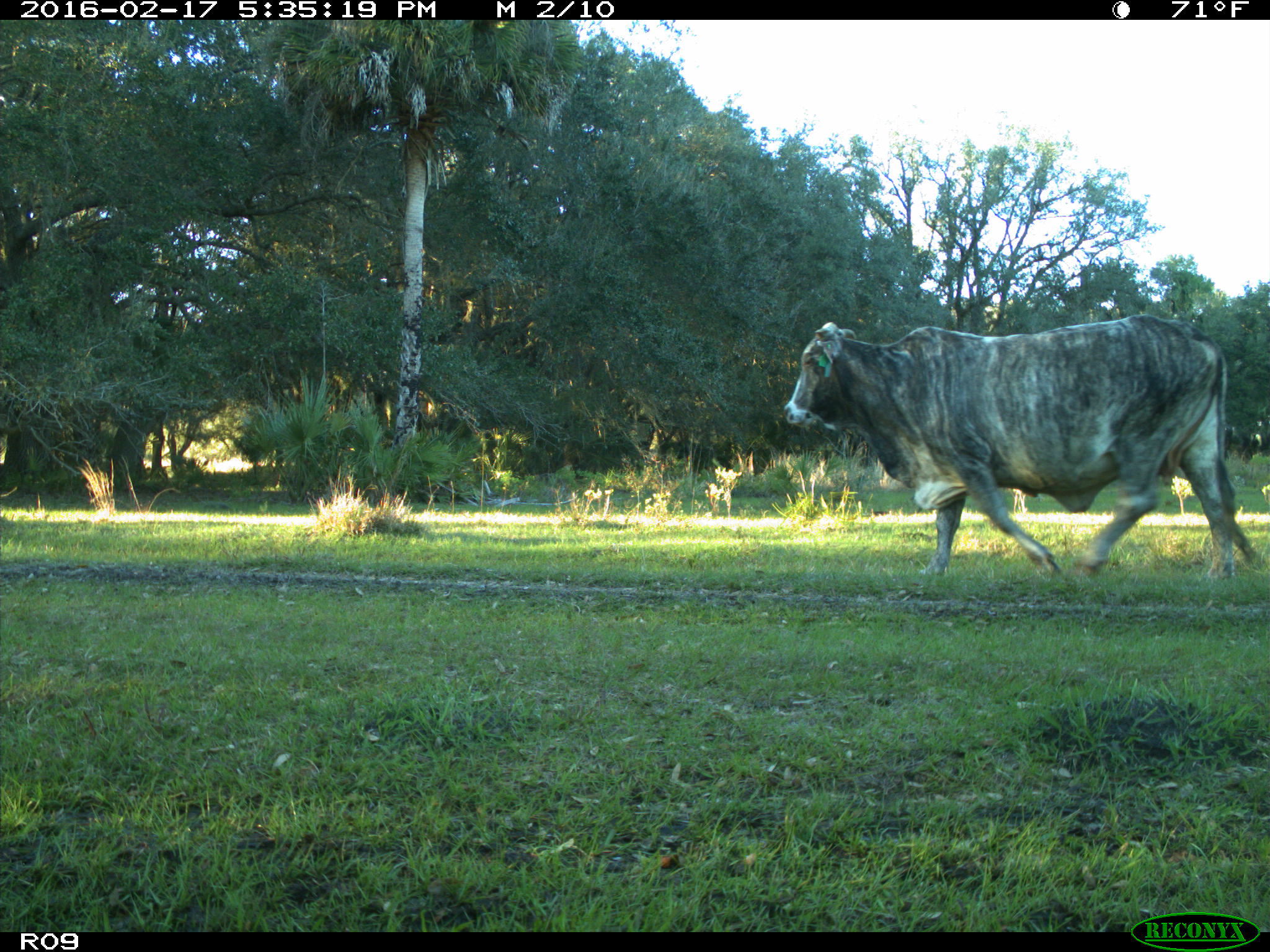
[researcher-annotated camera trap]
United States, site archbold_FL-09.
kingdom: Animalia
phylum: Chordata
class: Mammalia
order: Artiodactyla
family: Bovidae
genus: Bos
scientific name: Bos taurus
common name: domestic cow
Bos taurus (domestic cow).